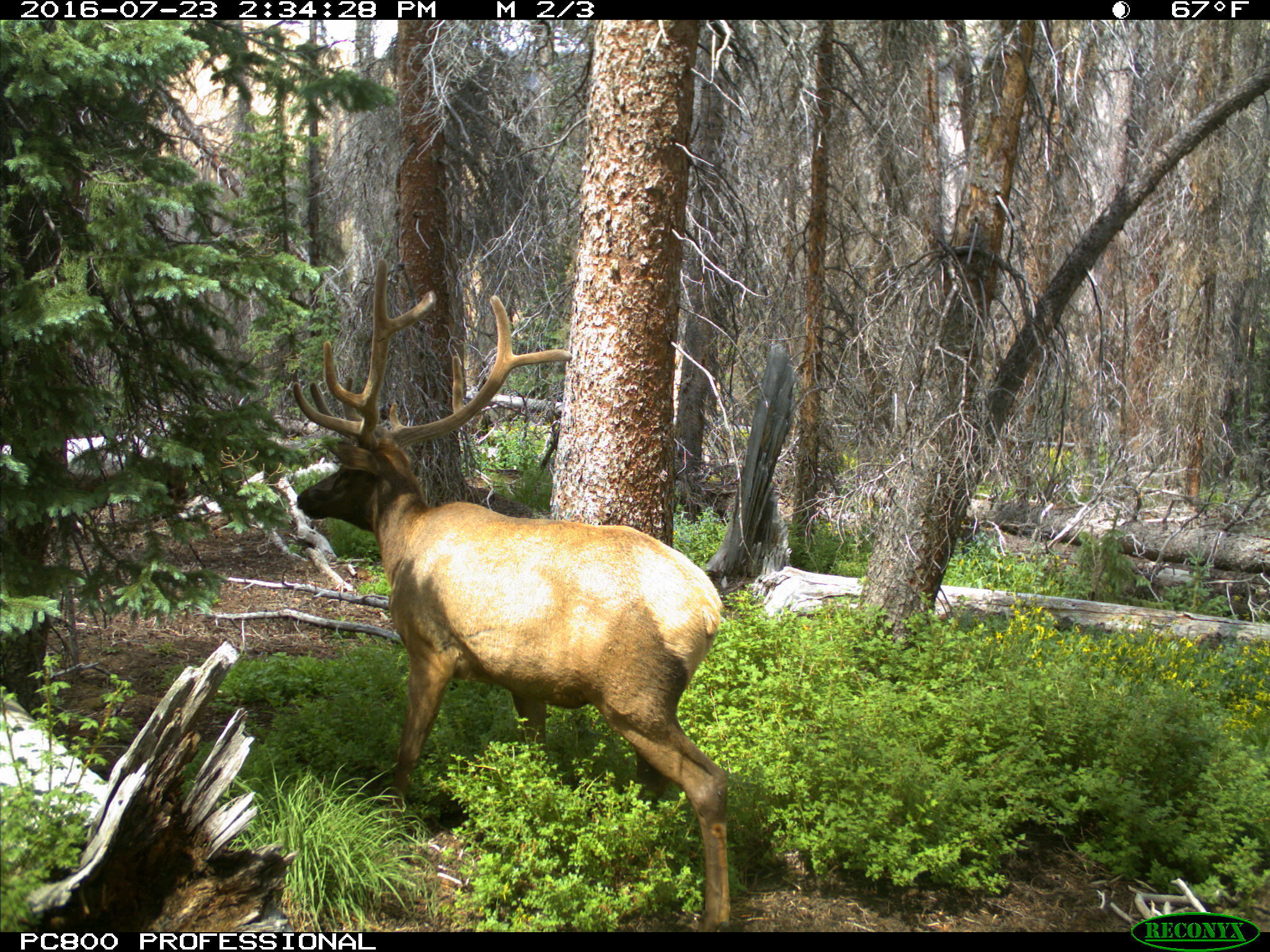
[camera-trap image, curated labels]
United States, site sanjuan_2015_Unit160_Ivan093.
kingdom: Animalia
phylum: Chordata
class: Mammalia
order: Artiodactyla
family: Cervidae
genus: Cervus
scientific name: Cervus elaphus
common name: red deer